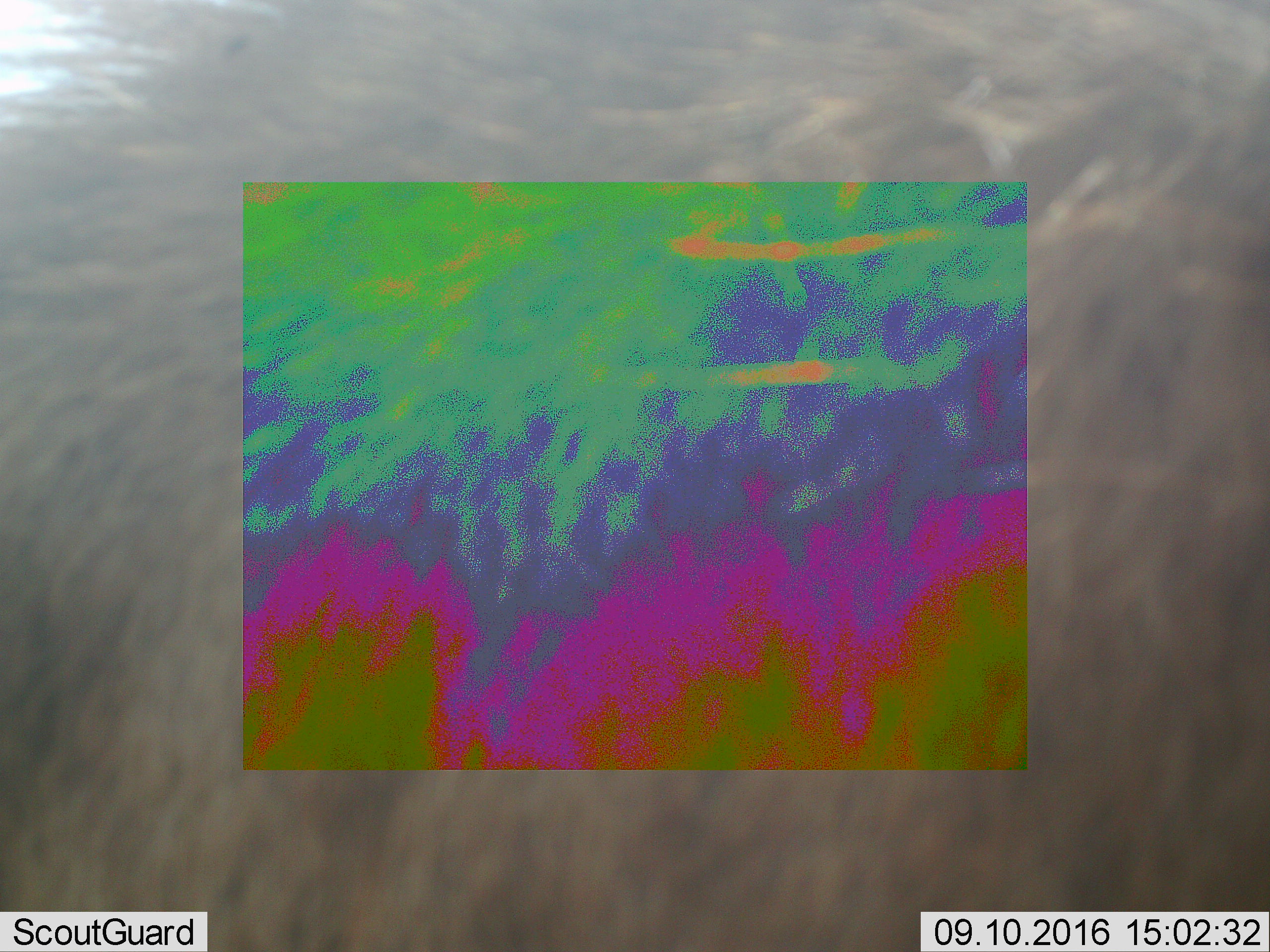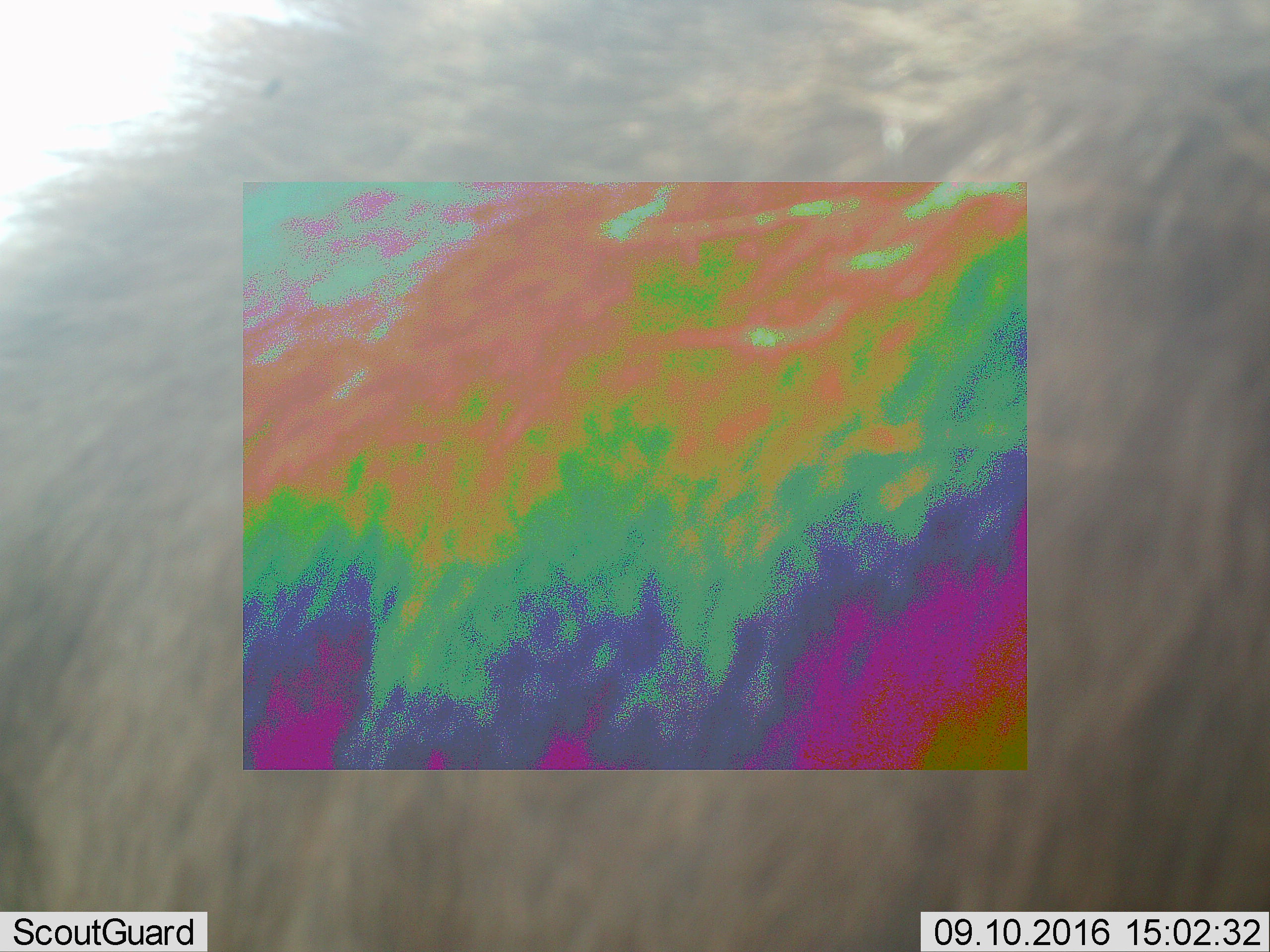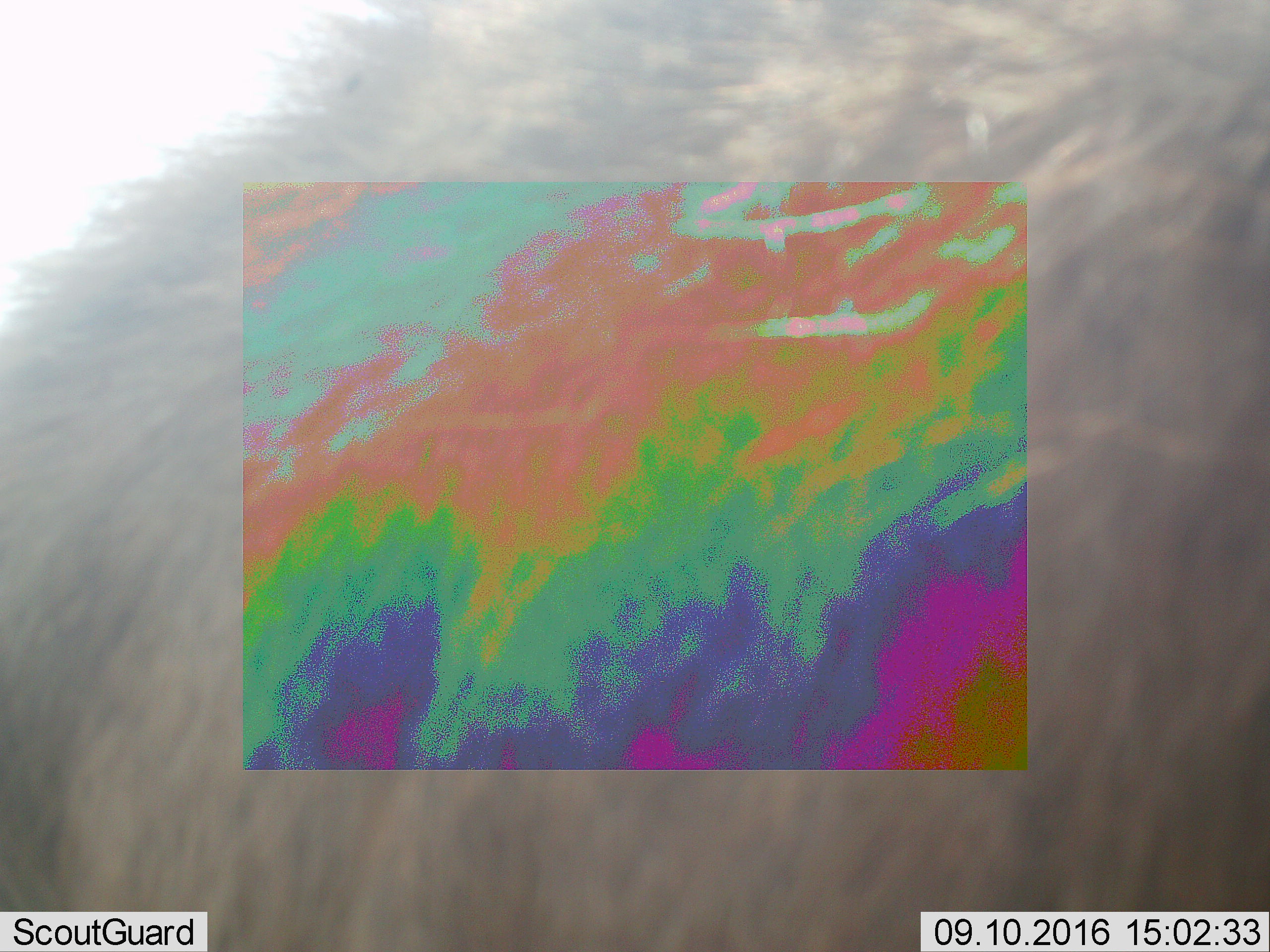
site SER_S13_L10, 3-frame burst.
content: unidentified animal